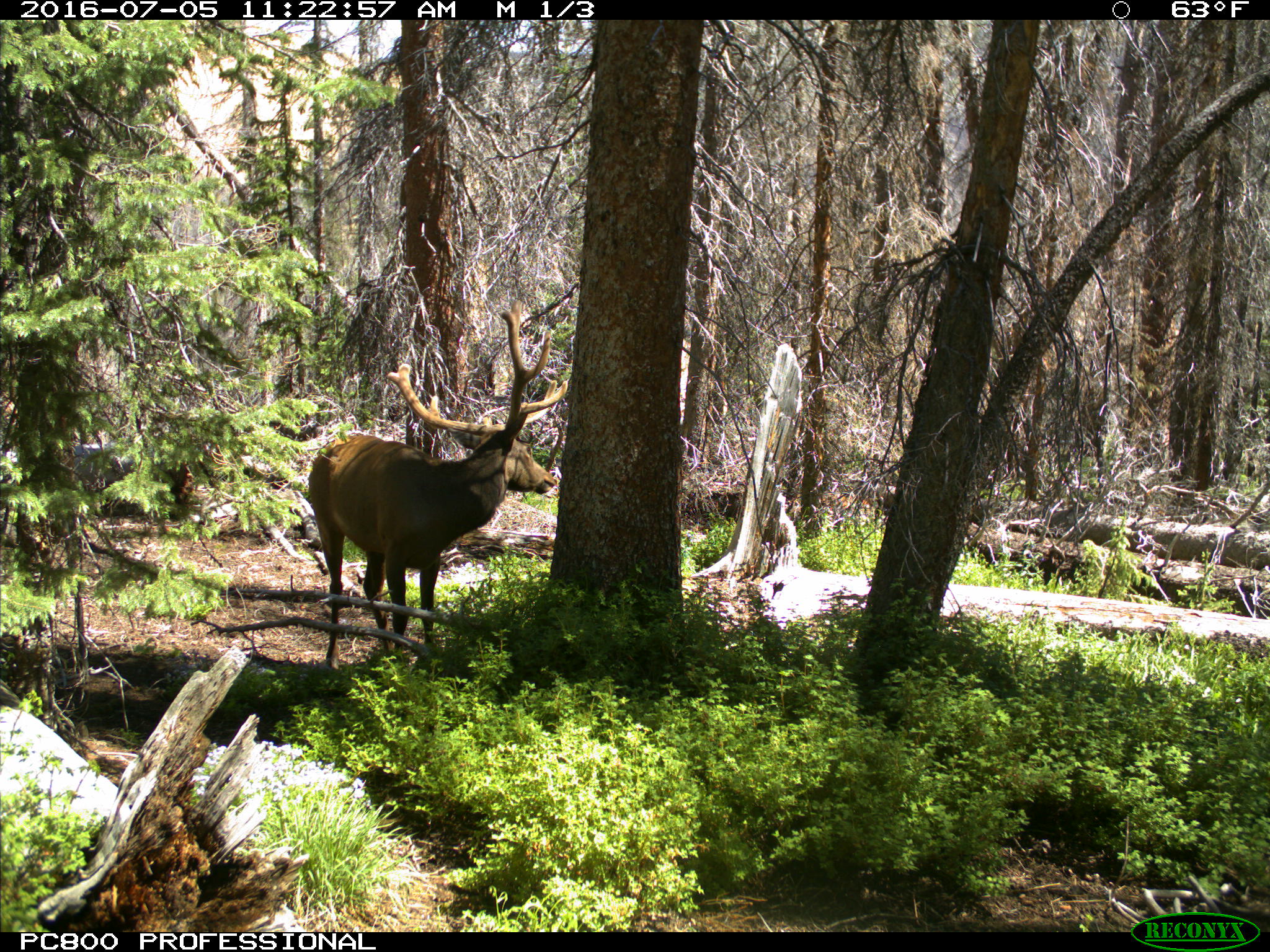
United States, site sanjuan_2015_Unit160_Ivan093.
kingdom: Animalia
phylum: Chordata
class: Mammalia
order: Artiodactyla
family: Cervidae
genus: Cervus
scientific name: Cervus elaphus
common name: red deer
Cervus elaphus (red deer).